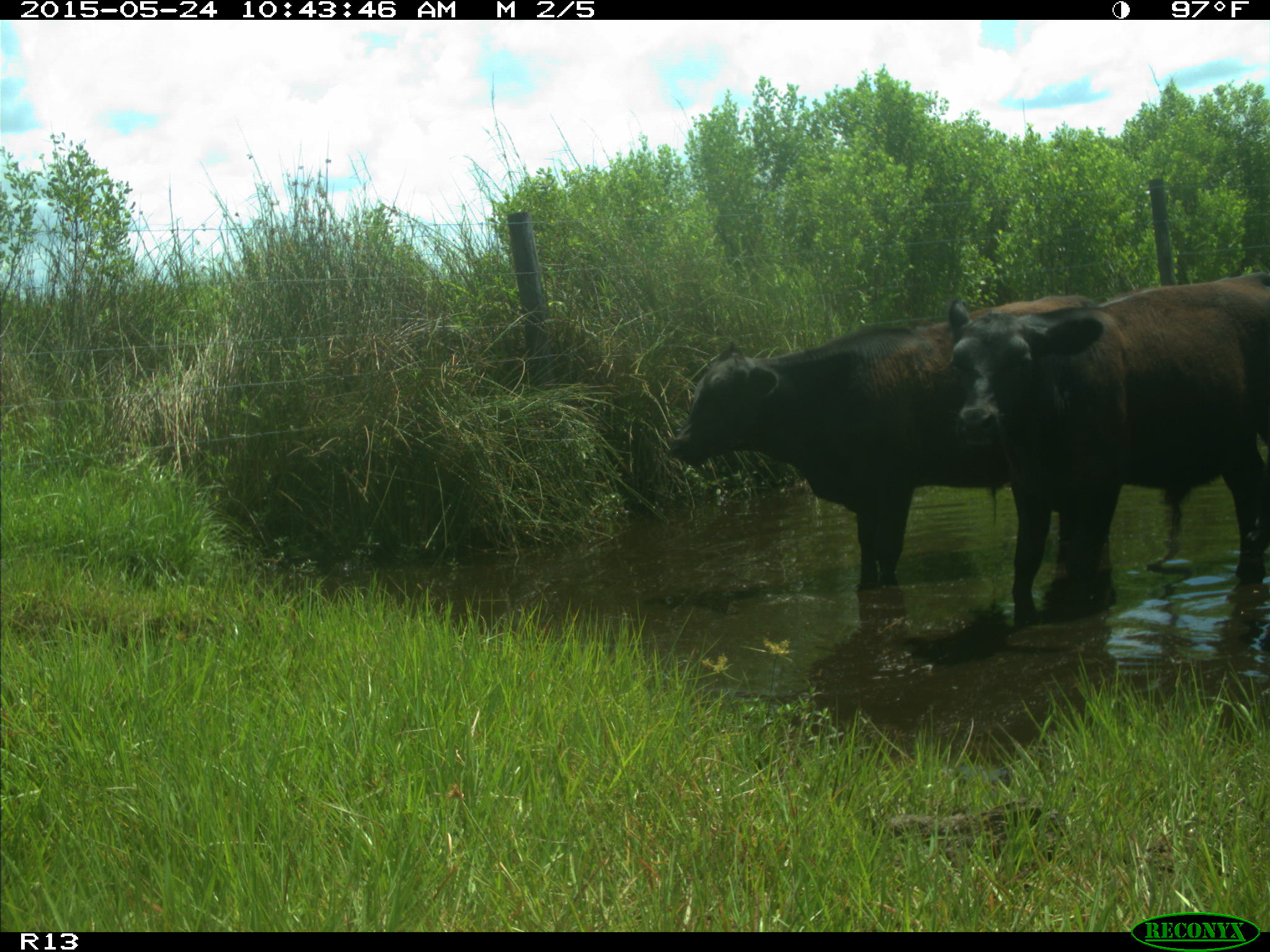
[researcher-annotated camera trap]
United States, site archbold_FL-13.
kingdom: Animalia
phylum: Chordata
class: Mammalia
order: Artiodactyla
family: Bovidae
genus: Bos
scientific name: Bos taurus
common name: domestic cow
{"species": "Bos taurus (domestic cow)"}